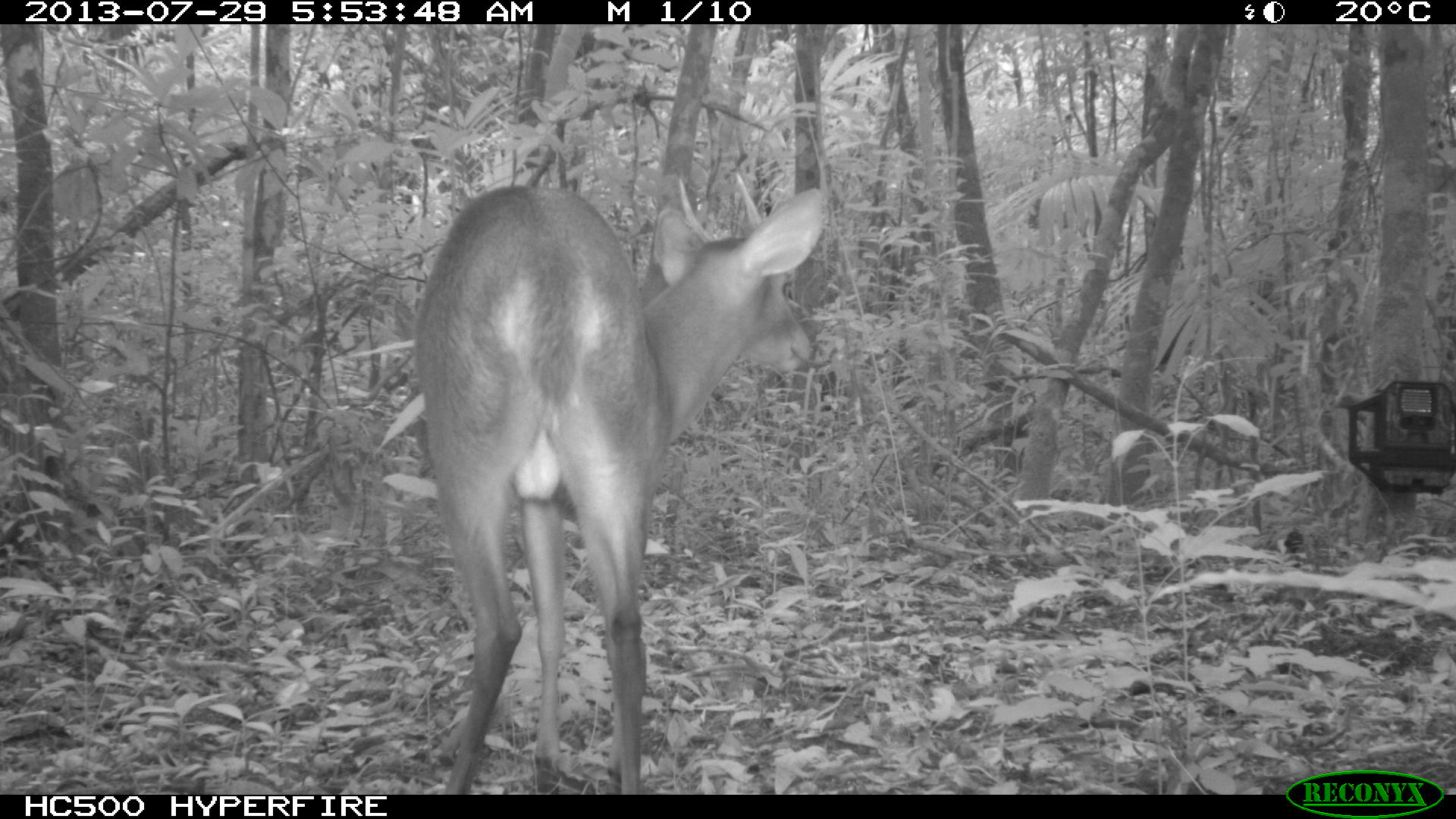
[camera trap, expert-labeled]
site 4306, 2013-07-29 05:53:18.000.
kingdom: Animalia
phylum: Chordata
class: Mammalia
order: Artiodactyla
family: Cervidae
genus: Mazama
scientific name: Mazama temama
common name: central american red brocket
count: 1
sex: male